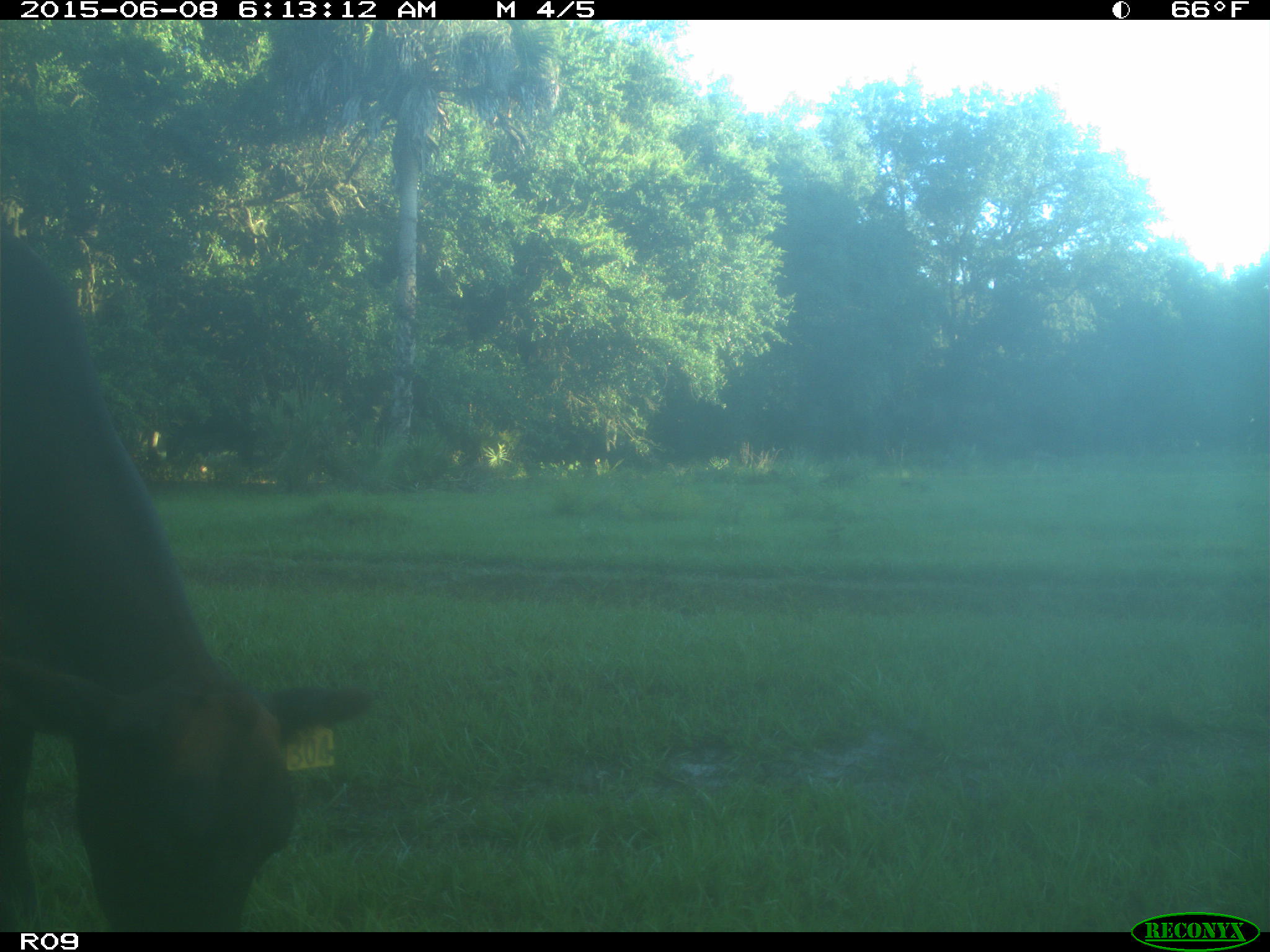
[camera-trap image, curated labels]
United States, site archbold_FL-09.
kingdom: Animalia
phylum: Chordata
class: Mammalia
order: Artiodactyla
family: Bovidae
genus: Bos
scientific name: Bos taurus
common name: domestic cow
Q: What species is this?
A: Bos taurus (domestic cow).